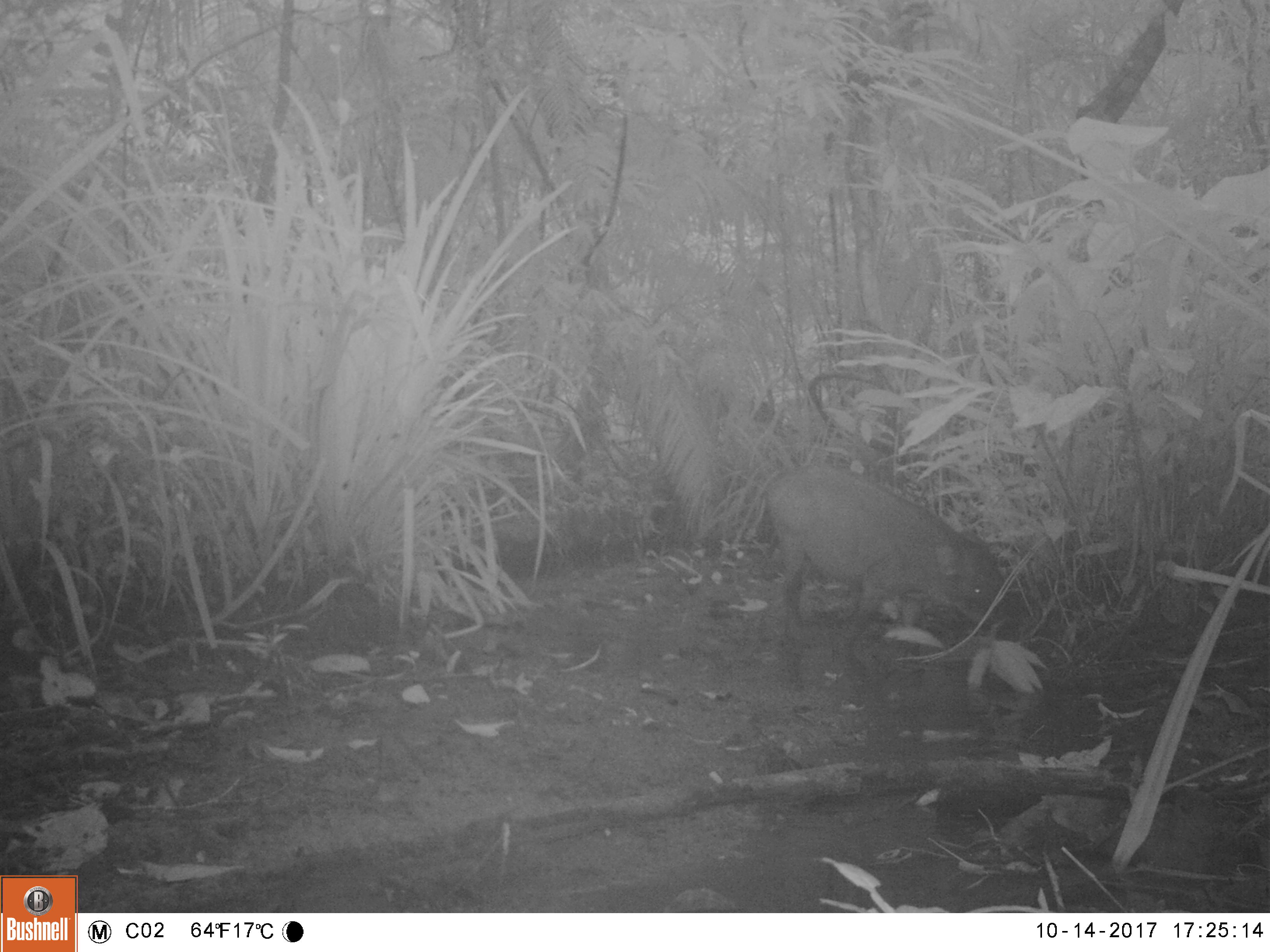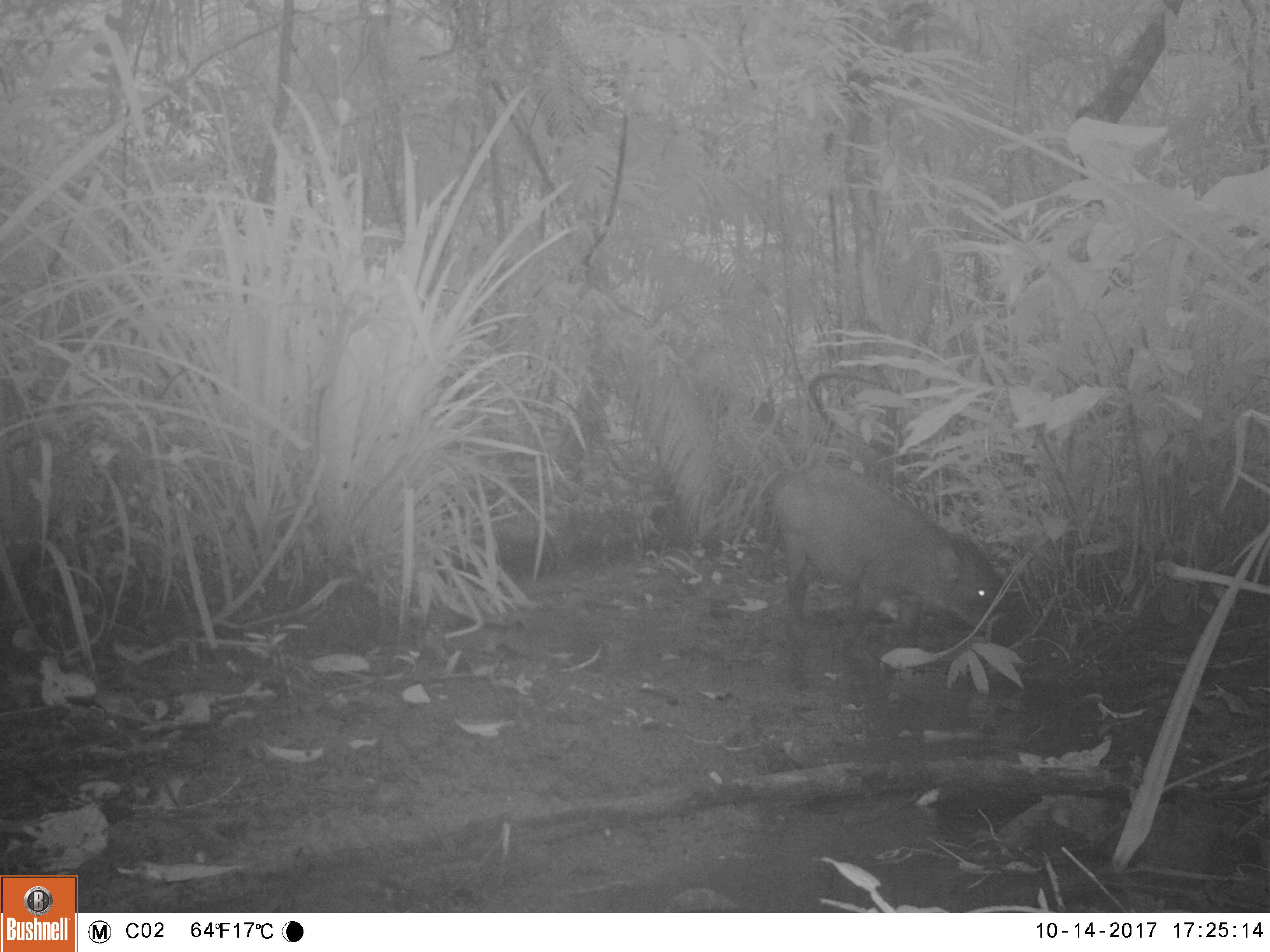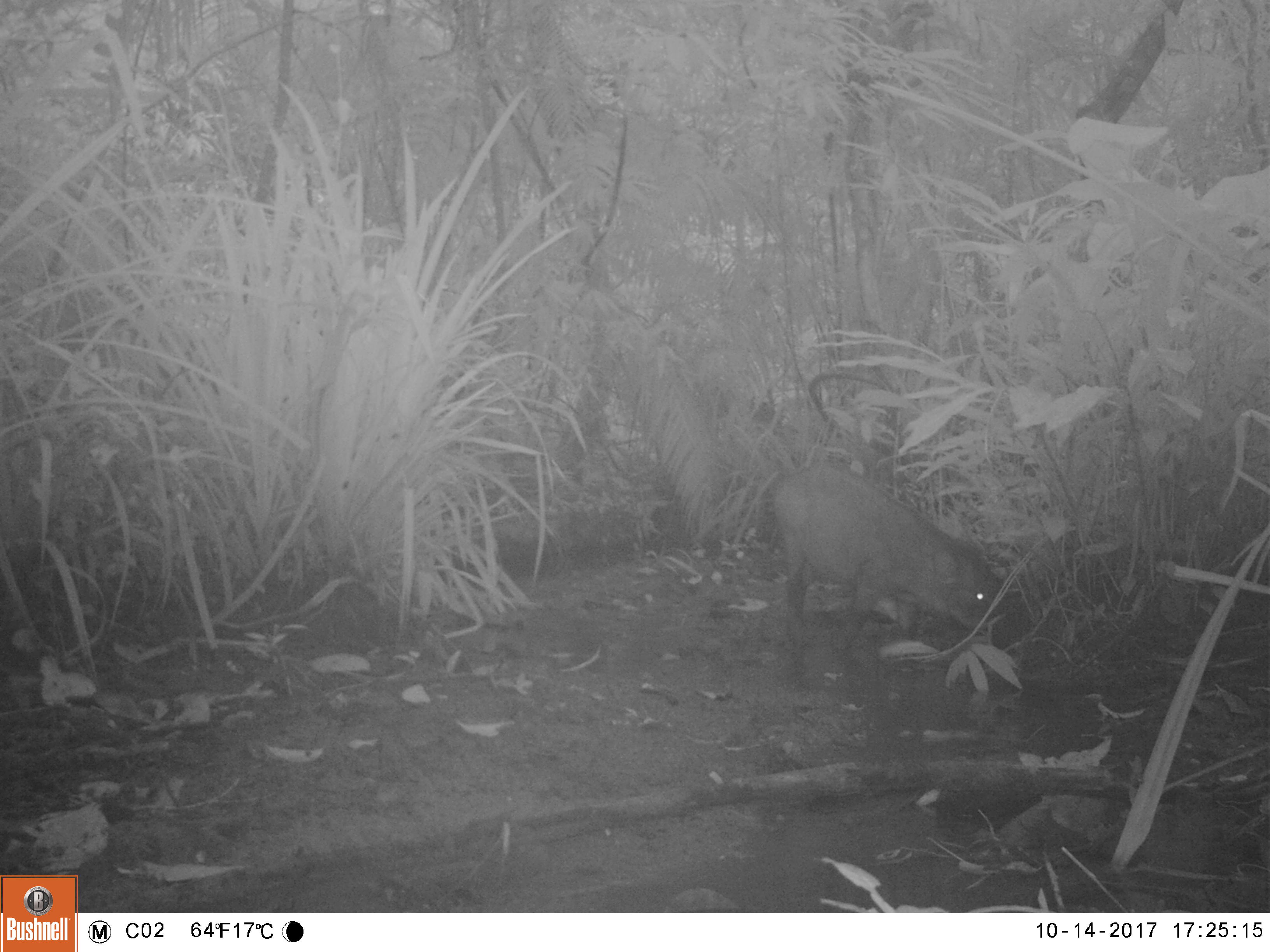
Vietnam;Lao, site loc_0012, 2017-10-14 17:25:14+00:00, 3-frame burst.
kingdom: Animalia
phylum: Chordata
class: Mammalia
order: Artiodactyla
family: Suidae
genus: Sus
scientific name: Sus scrofa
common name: eurasian wild pig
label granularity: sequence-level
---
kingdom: Animalia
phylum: Chordata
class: Mammalia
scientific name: Mammalia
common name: mammal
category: unidentified small mammal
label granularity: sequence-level